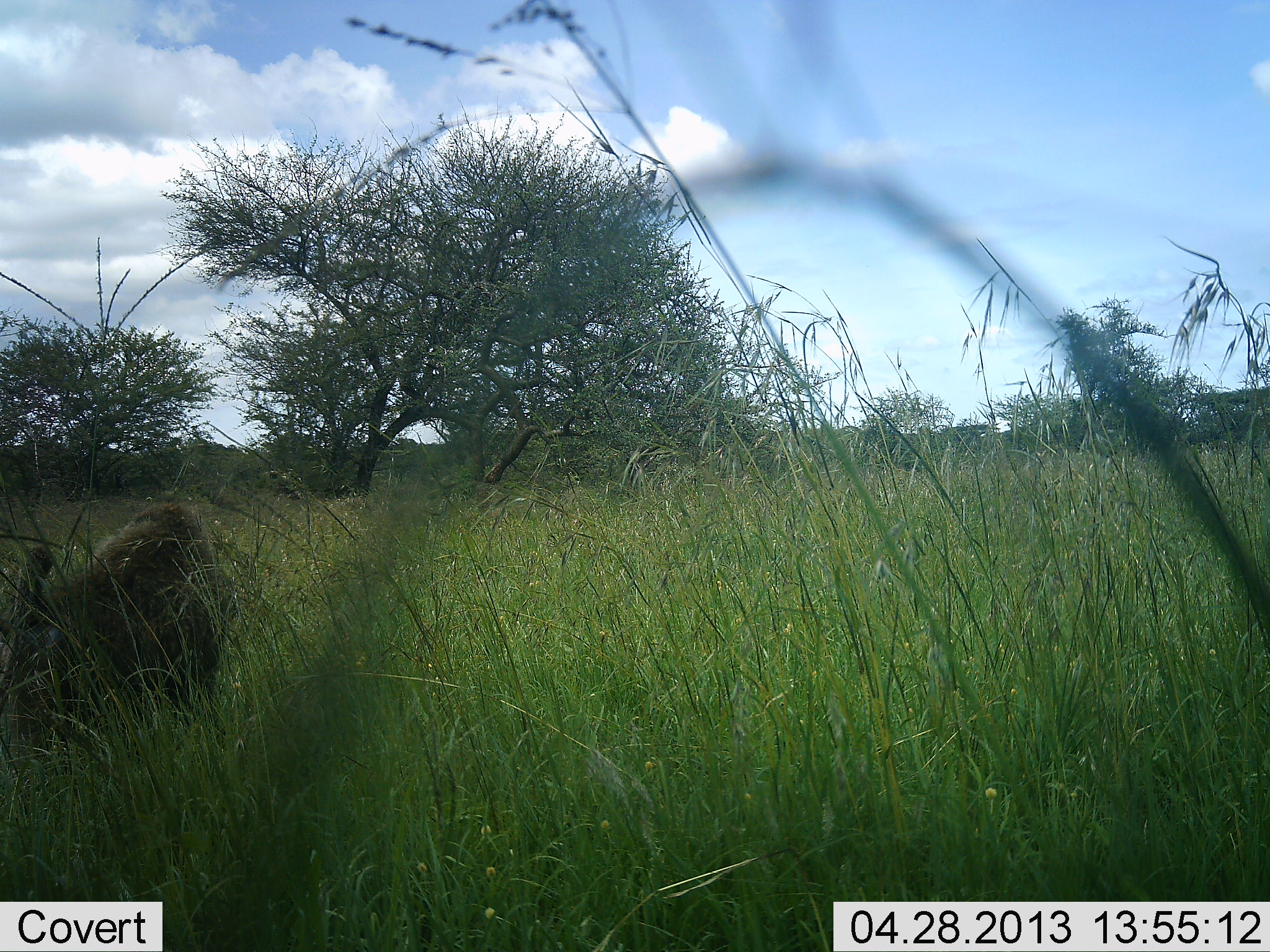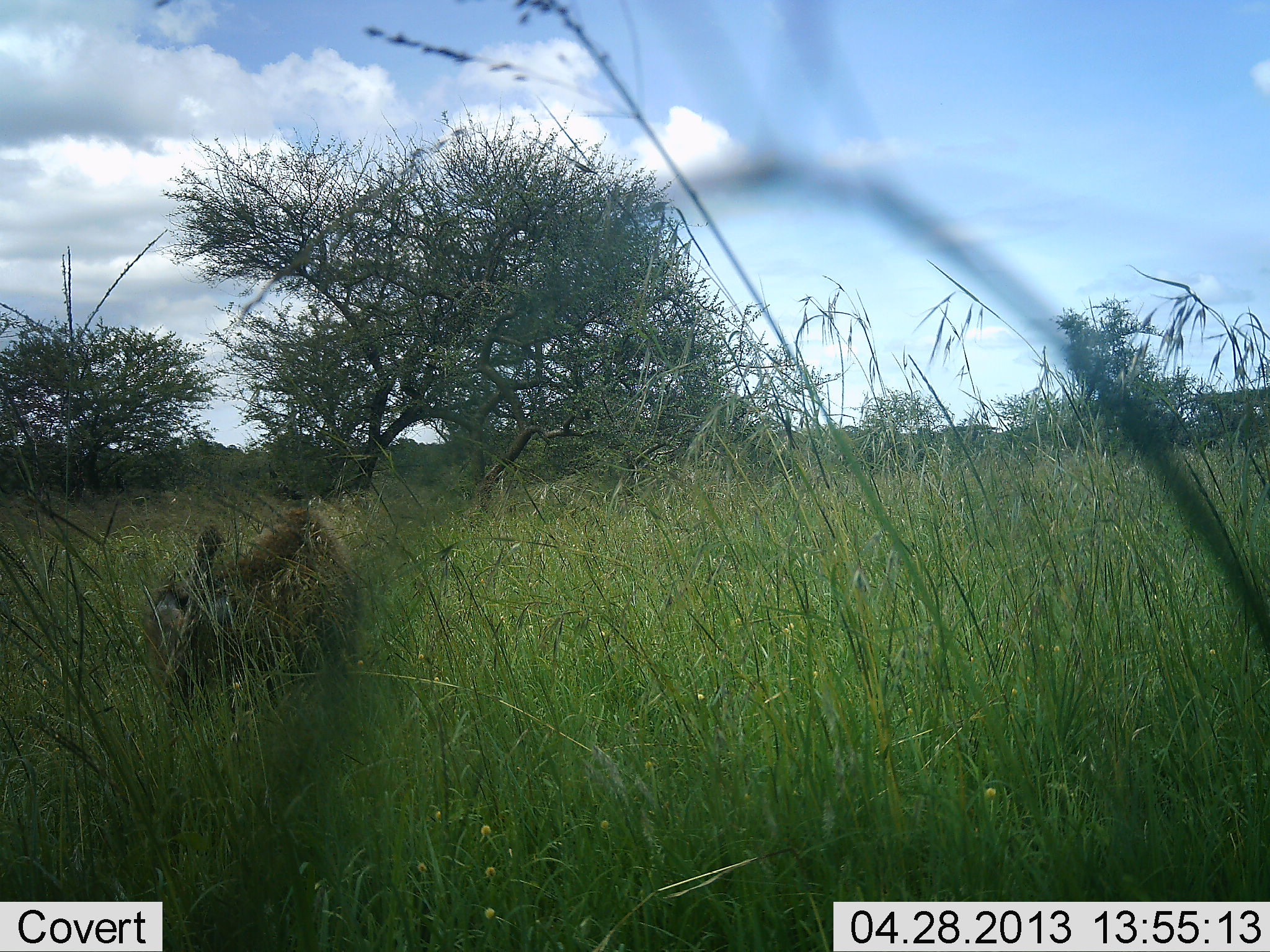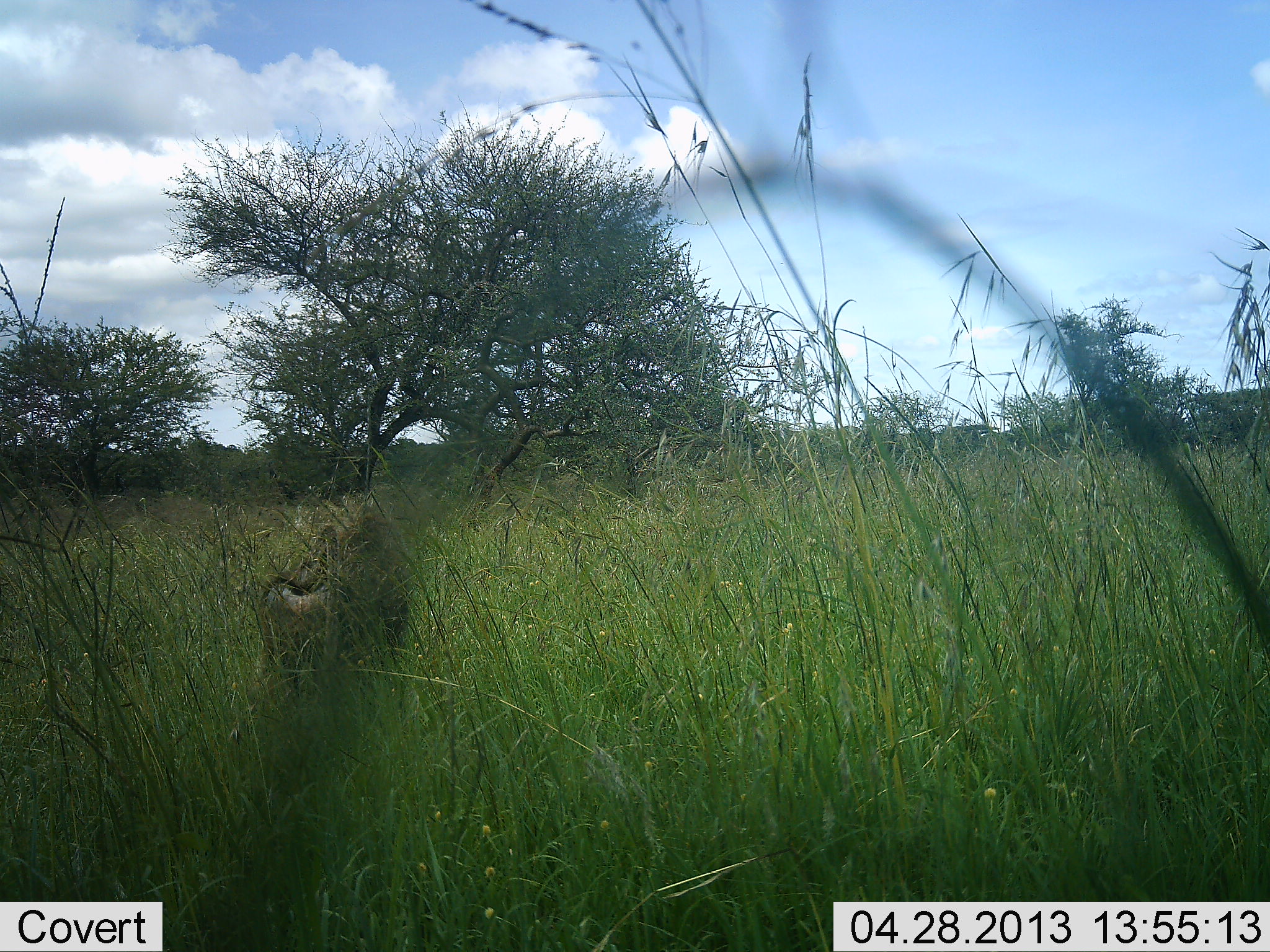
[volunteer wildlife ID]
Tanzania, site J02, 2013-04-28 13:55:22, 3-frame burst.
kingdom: Animalia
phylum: Chordata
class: Mammalia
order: Artiodactyla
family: Suidae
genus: Phacochoerus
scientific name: Phacochoerus africanus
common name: warthog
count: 1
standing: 0%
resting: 0%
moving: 100%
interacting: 0%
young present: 0%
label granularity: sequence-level